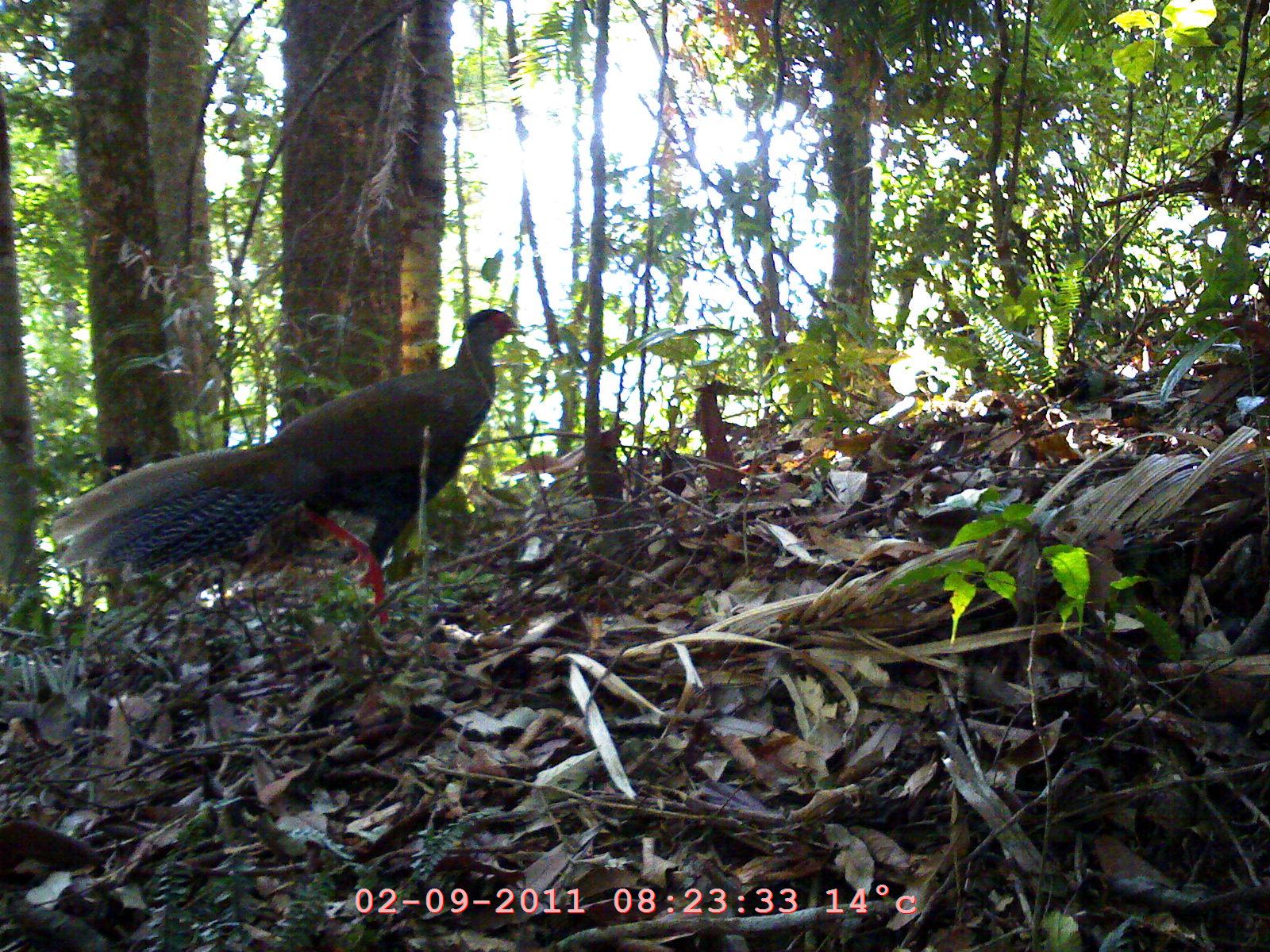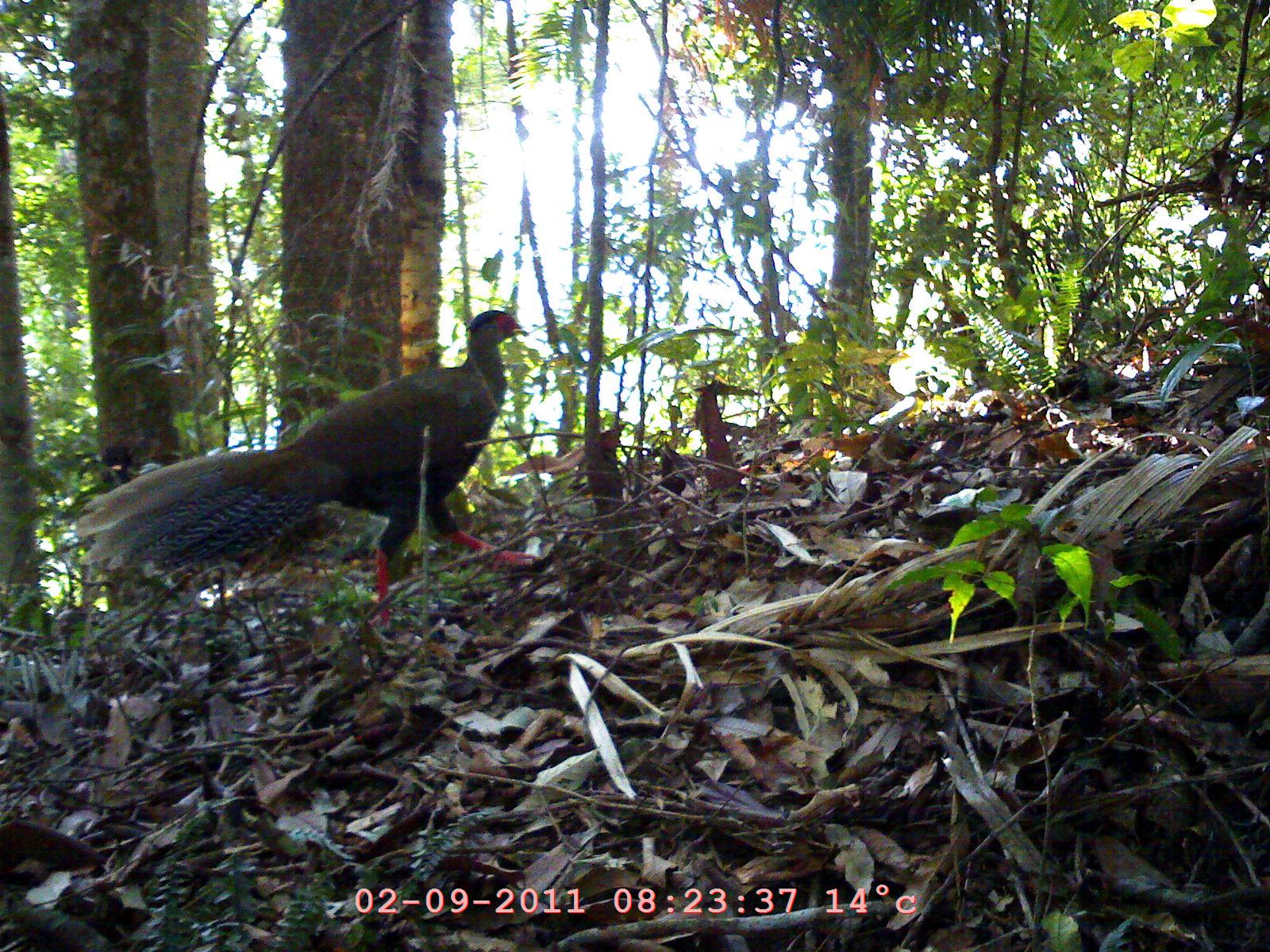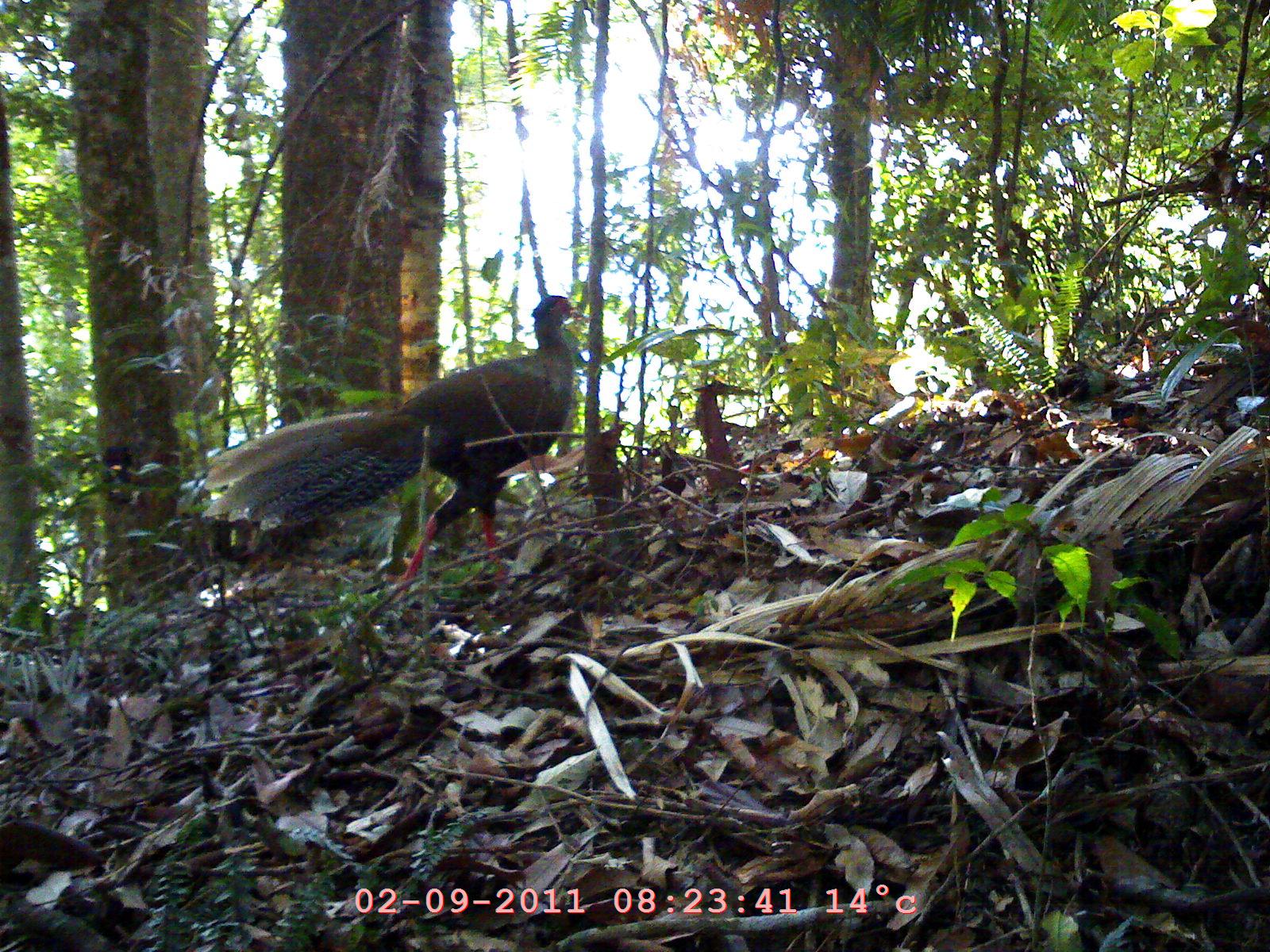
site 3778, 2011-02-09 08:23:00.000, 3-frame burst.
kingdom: Animalia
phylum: Chordata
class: Aves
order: Galliformes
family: Phasianidae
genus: Lophura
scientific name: Lophura nycthemera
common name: silver pheasant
Lophura nycthemera (silver pheasant), count 1, age adult, sex male.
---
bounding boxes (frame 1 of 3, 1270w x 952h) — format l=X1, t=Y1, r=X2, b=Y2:
lophura nycthemera: l=46, t=297, r=531, b=643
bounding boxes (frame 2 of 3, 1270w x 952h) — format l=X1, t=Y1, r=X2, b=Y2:
lophura nycthemera: l=68, t=308, r=539, b=643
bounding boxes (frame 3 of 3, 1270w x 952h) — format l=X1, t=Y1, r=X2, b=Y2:
lophura nycthemera: l=198, t=288, r=580, b=581